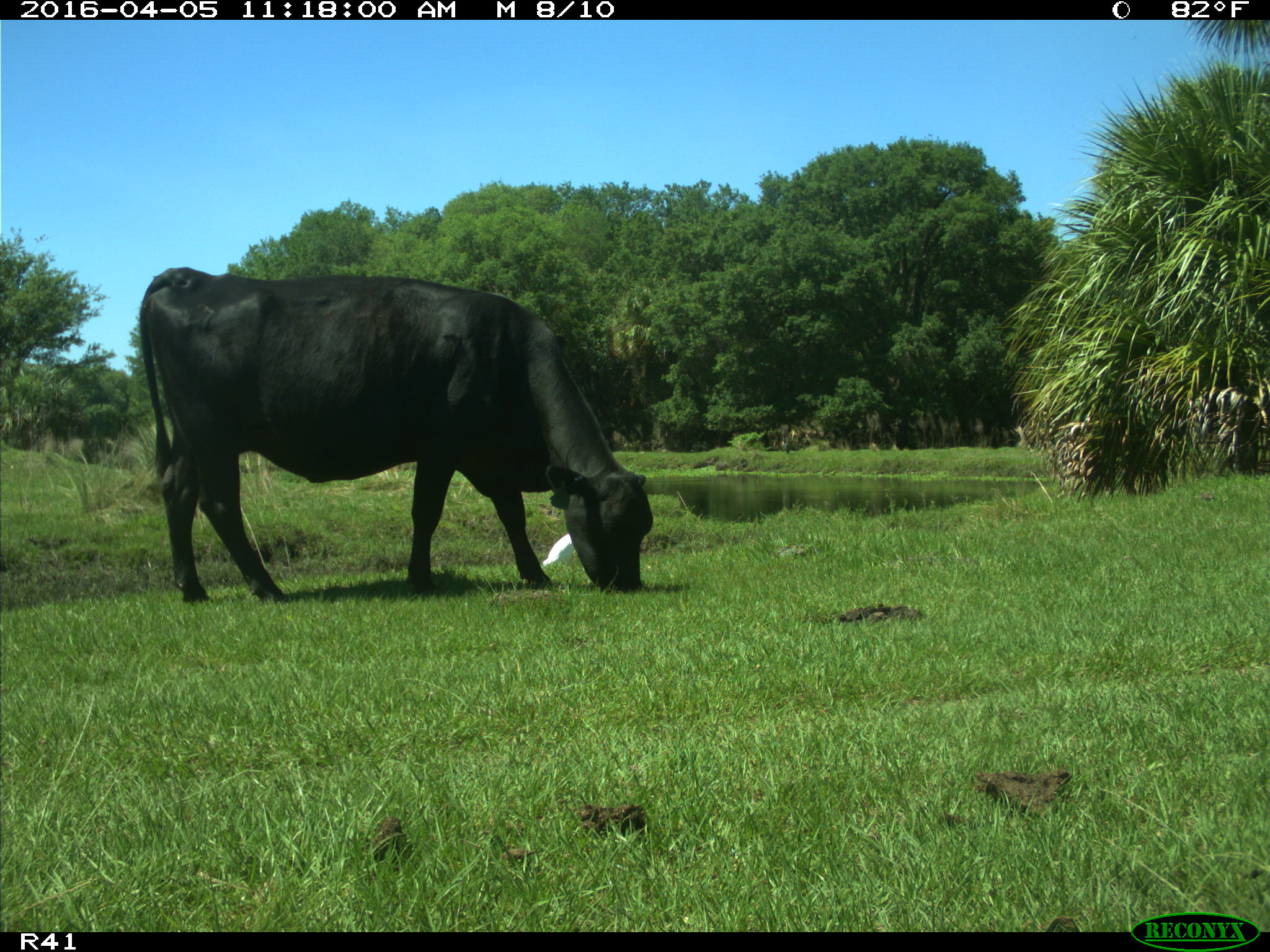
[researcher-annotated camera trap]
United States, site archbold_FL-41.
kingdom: Animalia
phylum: Chordata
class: Mammalia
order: Artiodactyla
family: Bovidae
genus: Bos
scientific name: Bos taurus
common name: domestic cow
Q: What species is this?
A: Bos taurus (domestic cow).